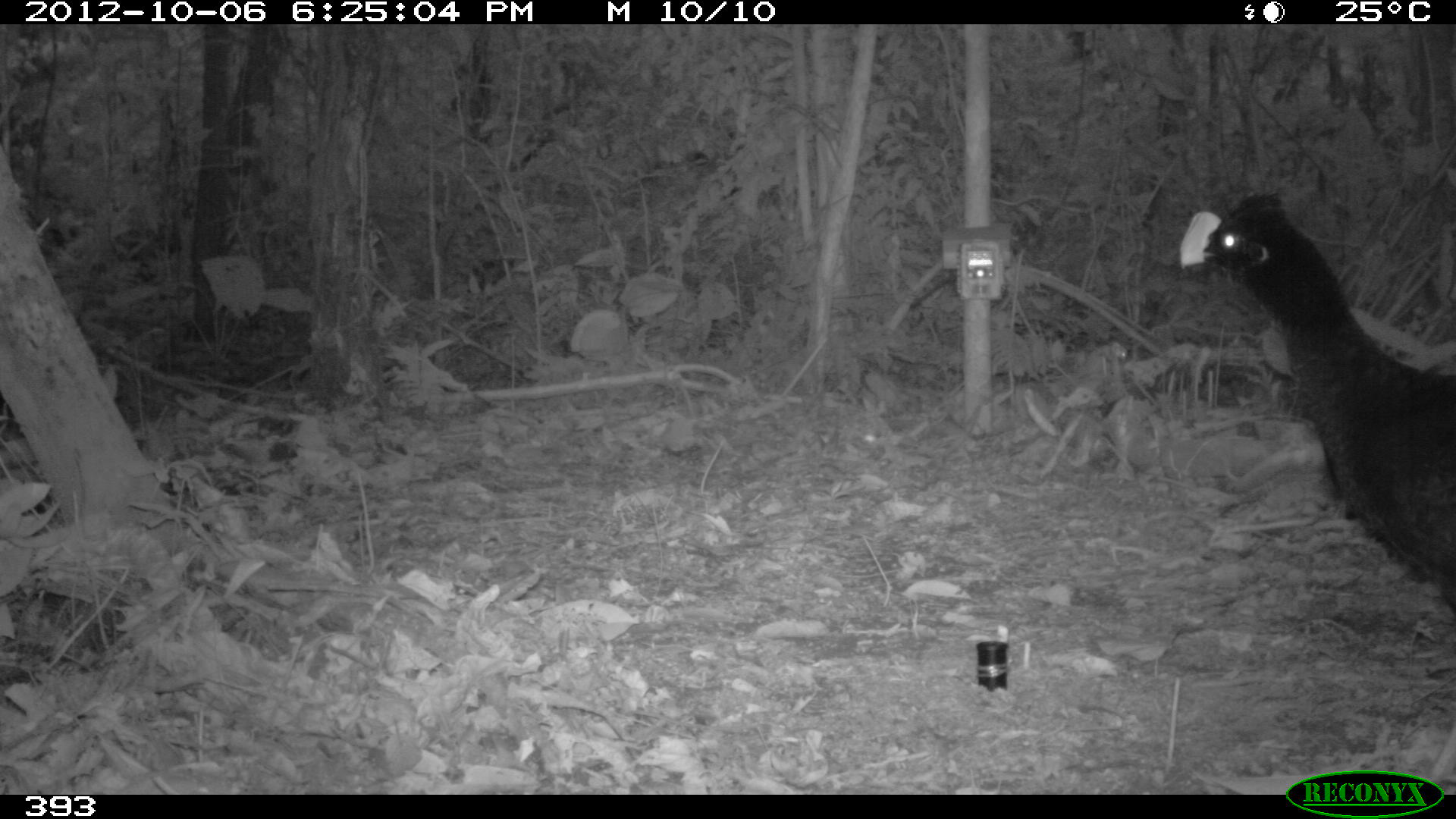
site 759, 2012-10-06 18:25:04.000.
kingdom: Animalia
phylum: Chordata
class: Aves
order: Galliformes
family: Cracidae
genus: Mitu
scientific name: Mitu tuberosum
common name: razor-billed curassow